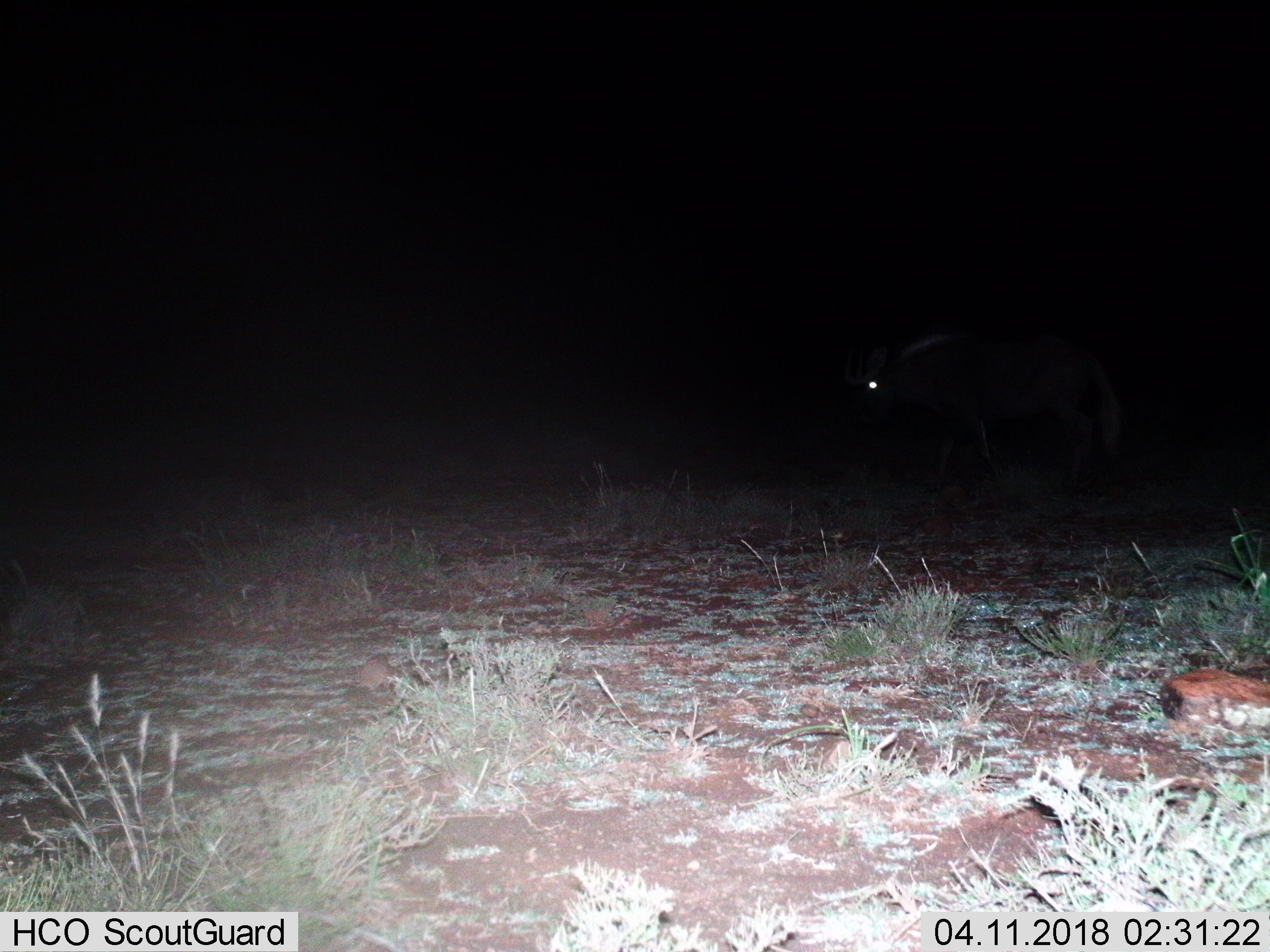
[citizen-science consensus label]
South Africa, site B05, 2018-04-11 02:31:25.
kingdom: Animalia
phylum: Chordata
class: Mammalia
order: Artiodactyla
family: Bovidae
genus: Connochaetes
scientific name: Connochaetes gnou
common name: black wildebeest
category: wildebeestblack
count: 1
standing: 0%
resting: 0%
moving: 100%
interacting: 0%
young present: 0%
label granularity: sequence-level